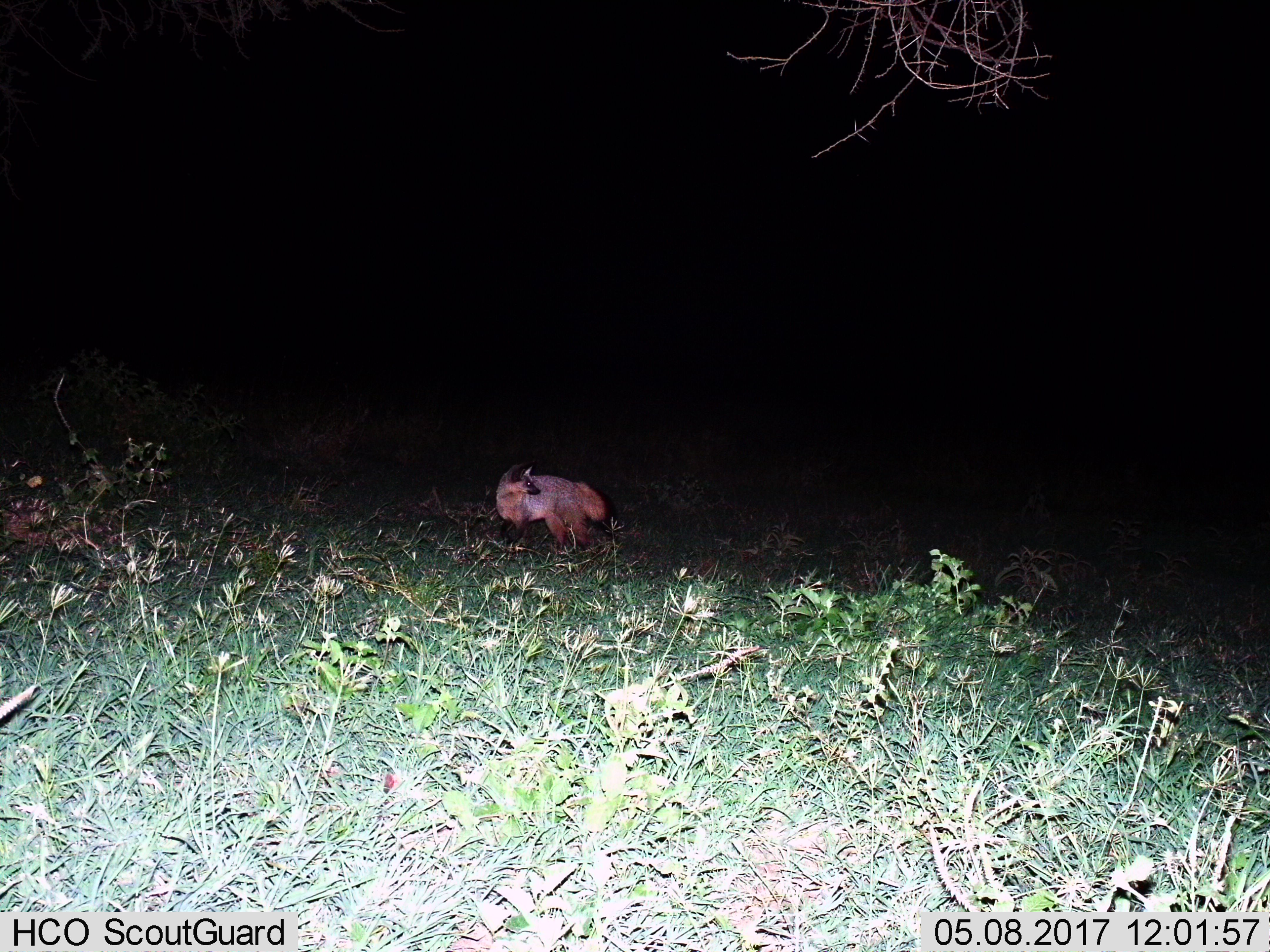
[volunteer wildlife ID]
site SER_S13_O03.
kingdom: Animalia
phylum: Chordata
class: Mammalia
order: Carnivora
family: Canidae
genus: Otocyon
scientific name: Otocyon megalotis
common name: bat-eared fox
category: foxbateared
Foxbateared (bat-eared fox) (Otocyon megalotis), count 1. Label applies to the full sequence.